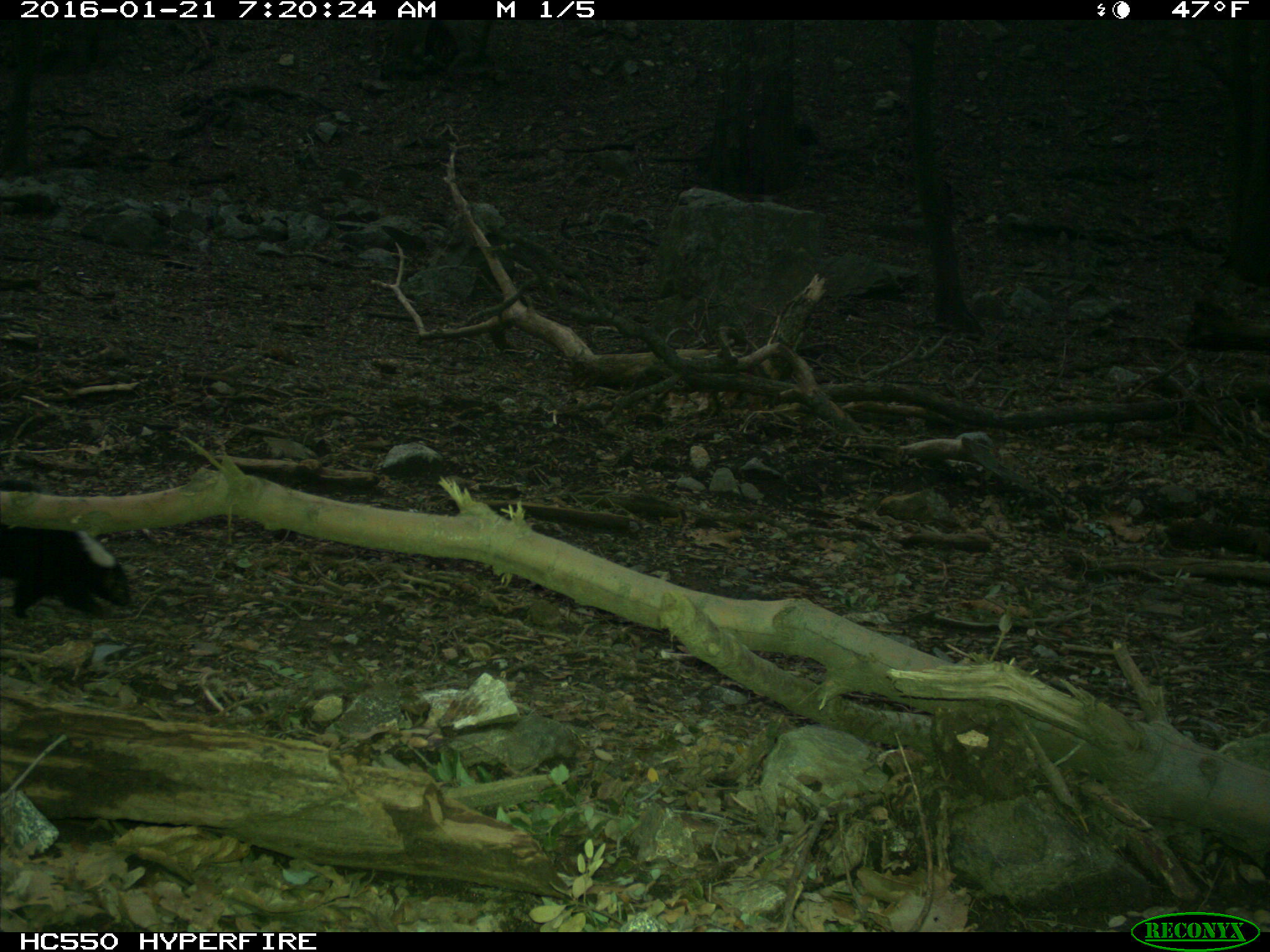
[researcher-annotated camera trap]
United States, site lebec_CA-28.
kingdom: Animalia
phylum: Chordata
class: Mammalia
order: Carnivora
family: Mephitidae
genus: Mephitis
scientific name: Mephitis mephitis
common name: striped skunk